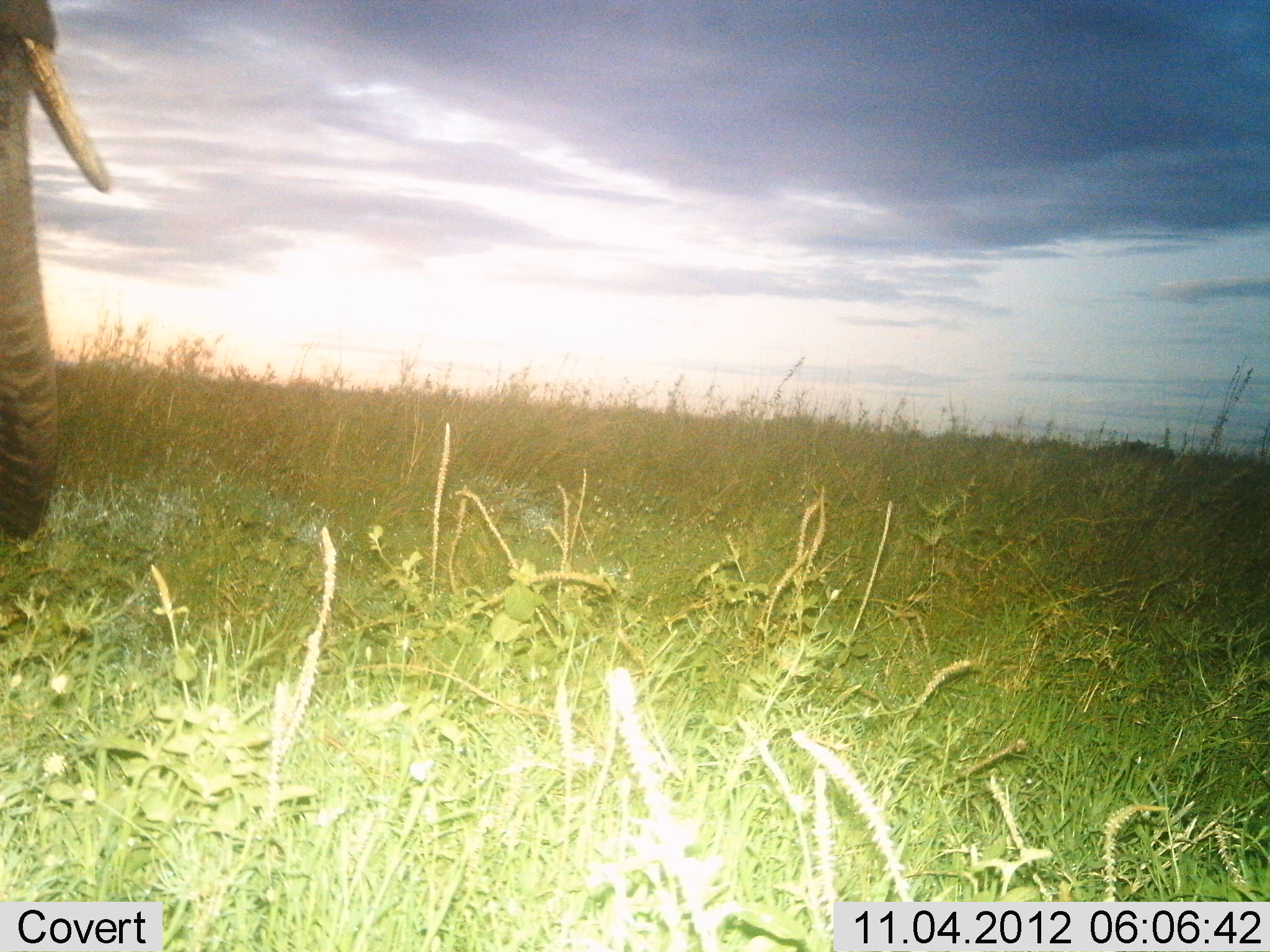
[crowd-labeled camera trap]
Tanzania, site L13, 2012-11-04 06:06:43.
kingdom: Animalia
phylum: Chordata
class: Mammalia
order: Proboscidea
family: Elephantidae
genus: Loxodonta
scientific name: Loxodonta africana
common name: african bush elephant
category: elephant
Elephant (african bush elephant) (Loxodonta africana), count 1. Behavior (volunteer vote fractions): standing 90%, resting 0%, moving 10%, interacting 0%. Young present (vote fraction): 0%. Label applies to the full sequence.